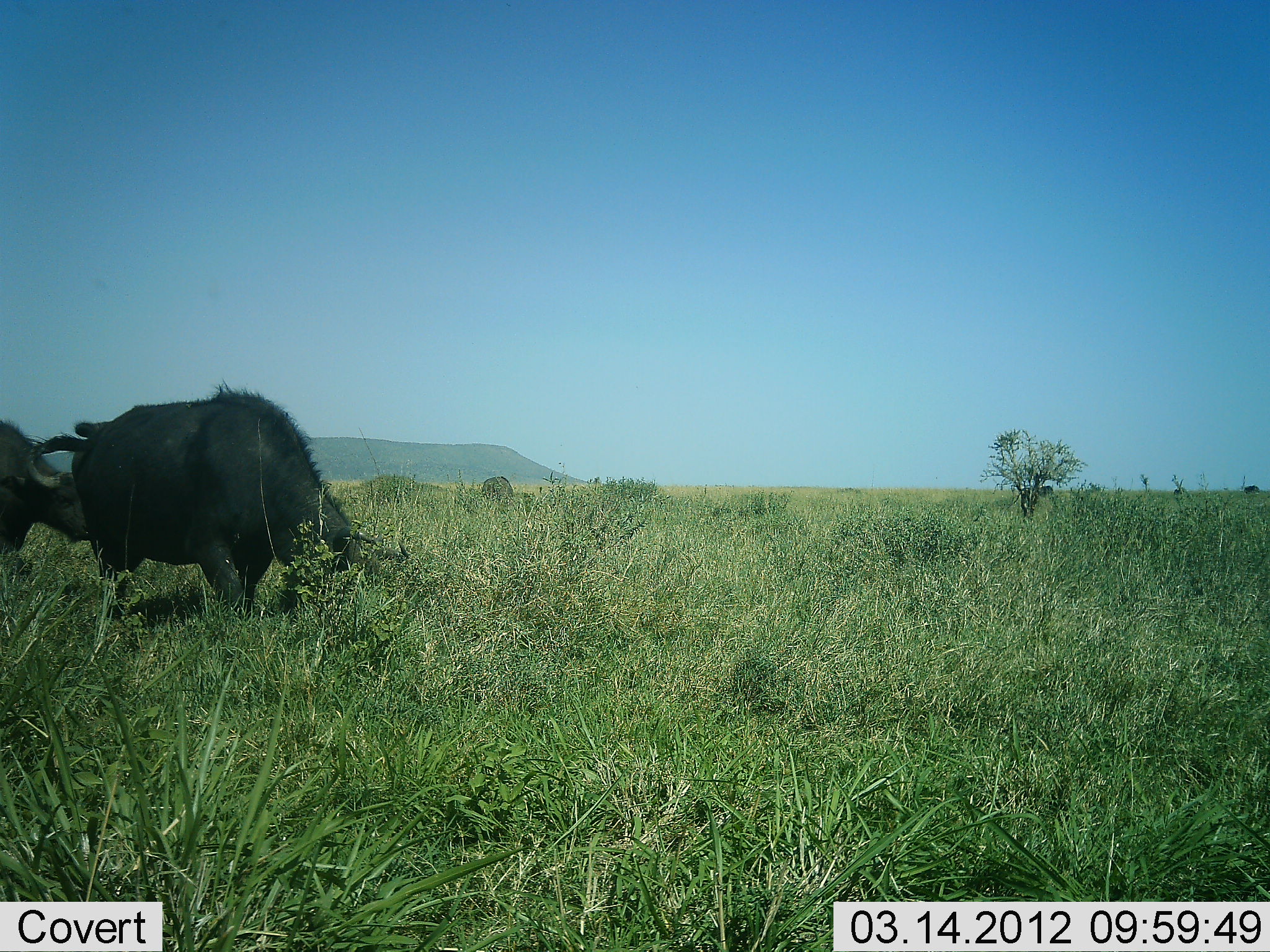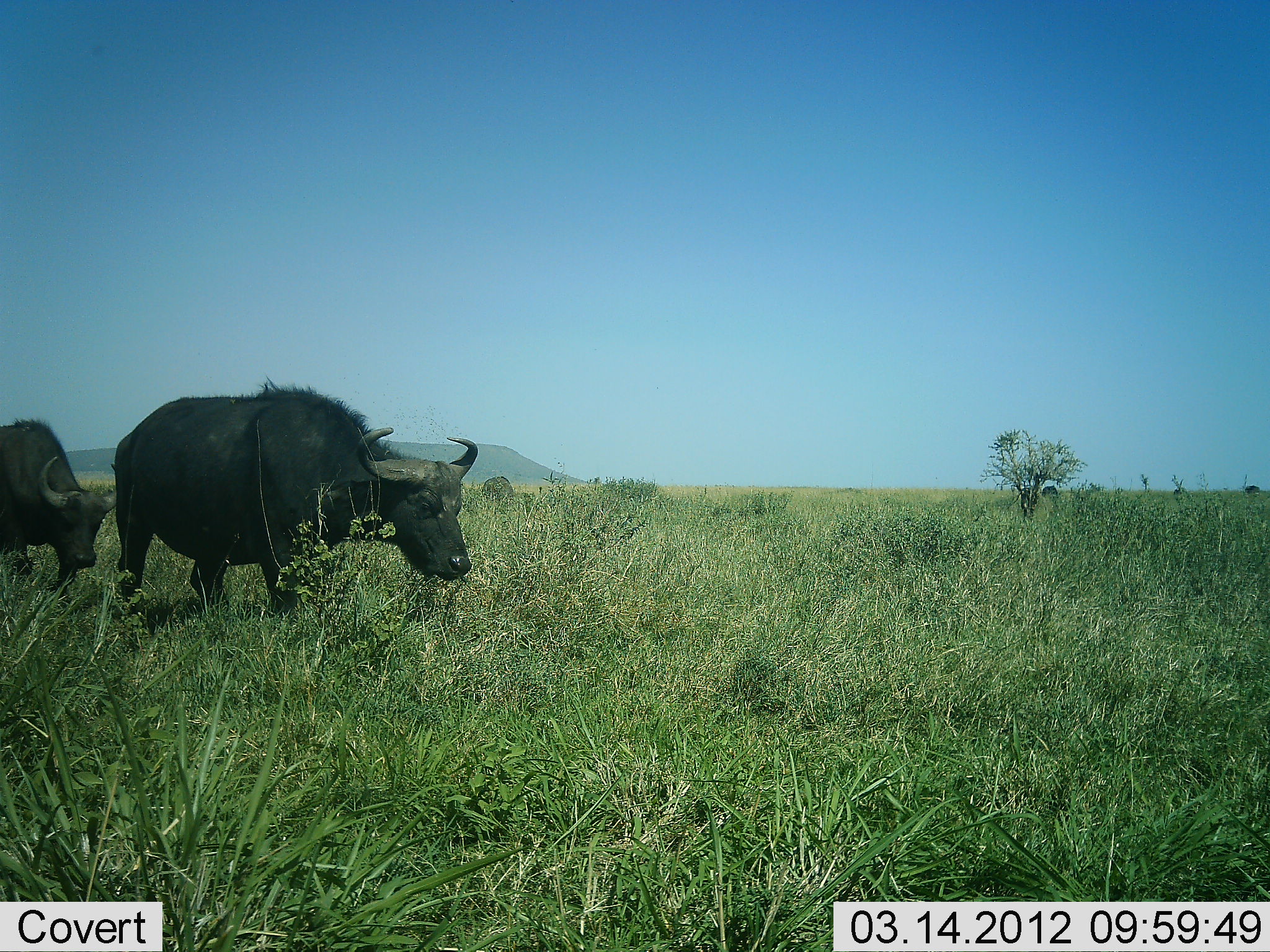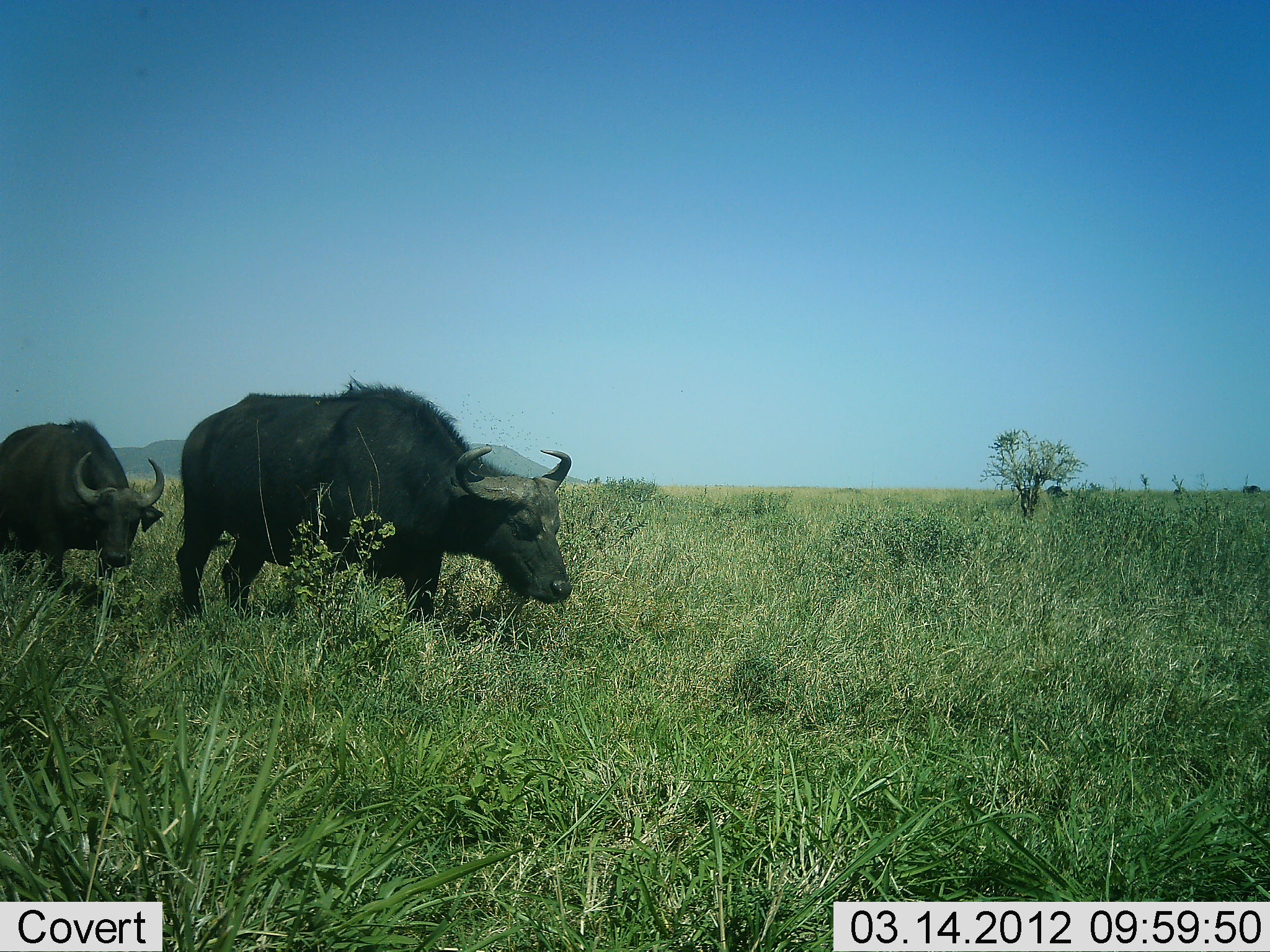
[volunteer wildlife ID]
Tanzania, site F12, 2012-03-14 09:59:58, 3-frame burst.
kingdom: Animalia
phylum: Chordata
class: Mammalia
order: Artiodactyla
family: Bovidae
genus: Syncerus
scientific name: Syncerus caffer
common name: cape buffalo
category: buffalo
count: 2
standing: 11%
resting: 0%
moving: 96%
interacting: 0%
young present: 0%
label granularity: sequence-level